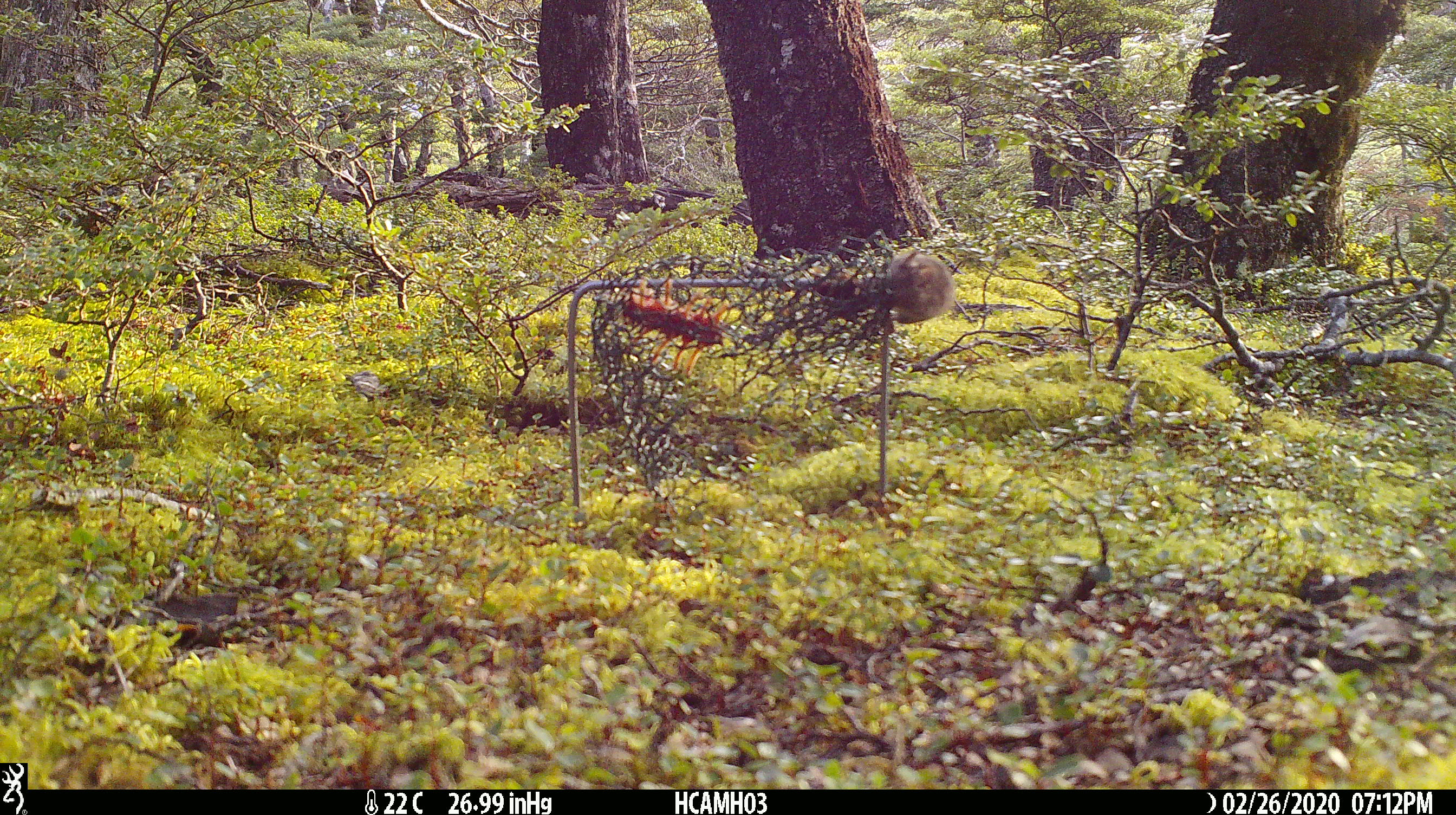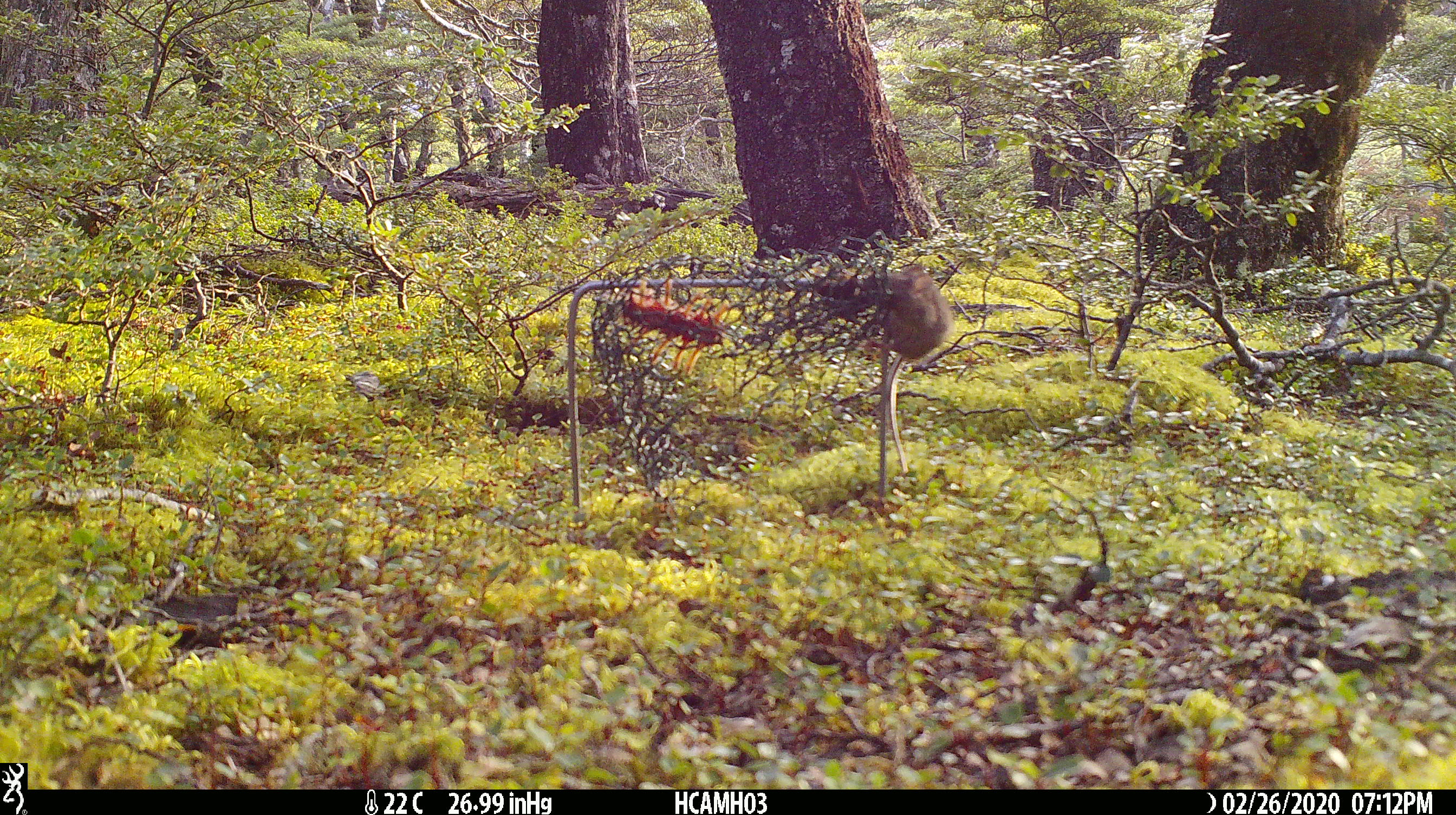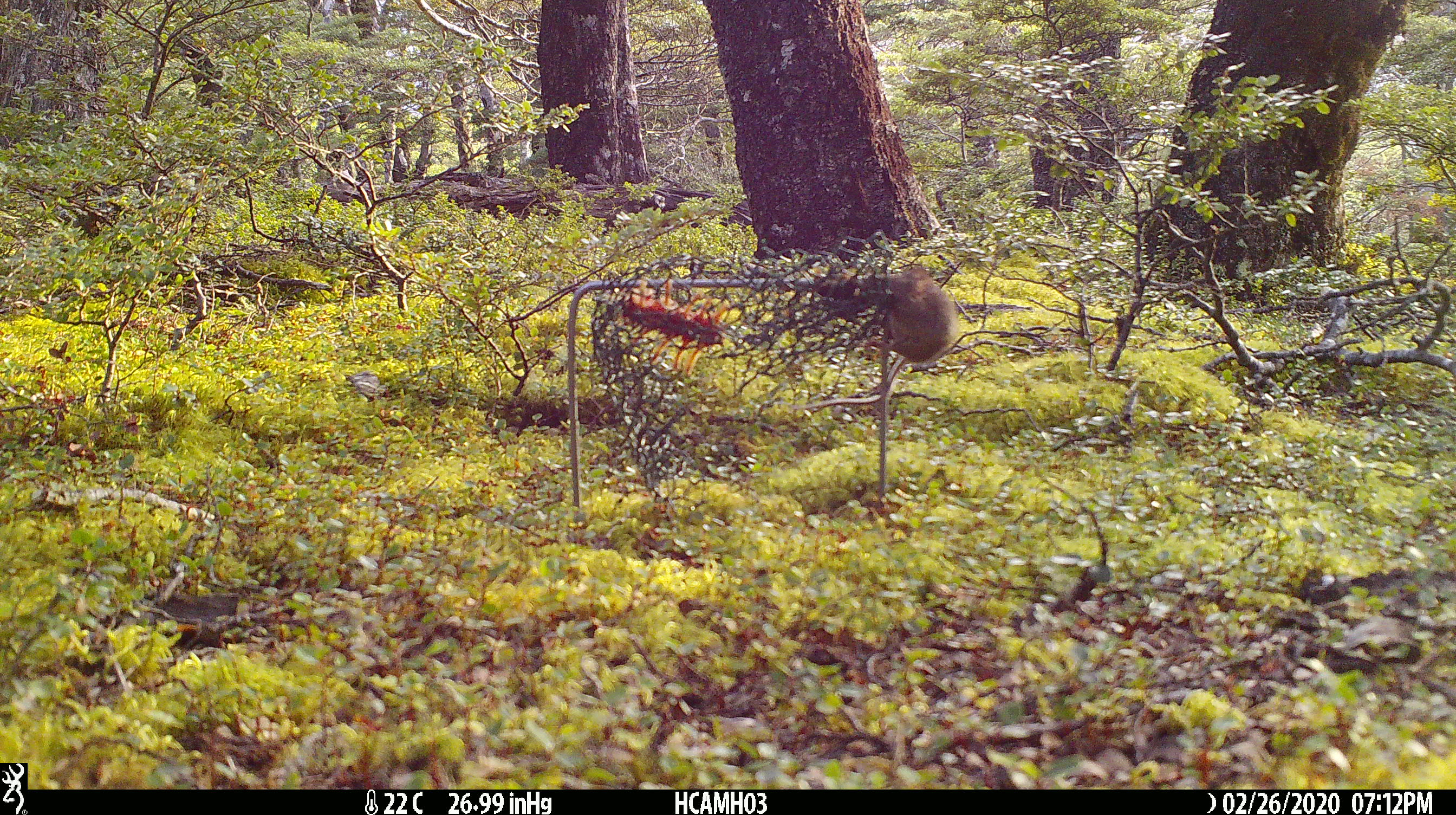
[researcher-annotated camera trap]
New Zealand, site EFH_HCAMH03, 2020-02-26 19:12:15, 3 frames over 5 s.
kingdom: Animalia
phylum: Chordata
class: Mammalia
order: Rodentia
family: Muridae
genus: Mus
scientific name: Mus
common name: mouse